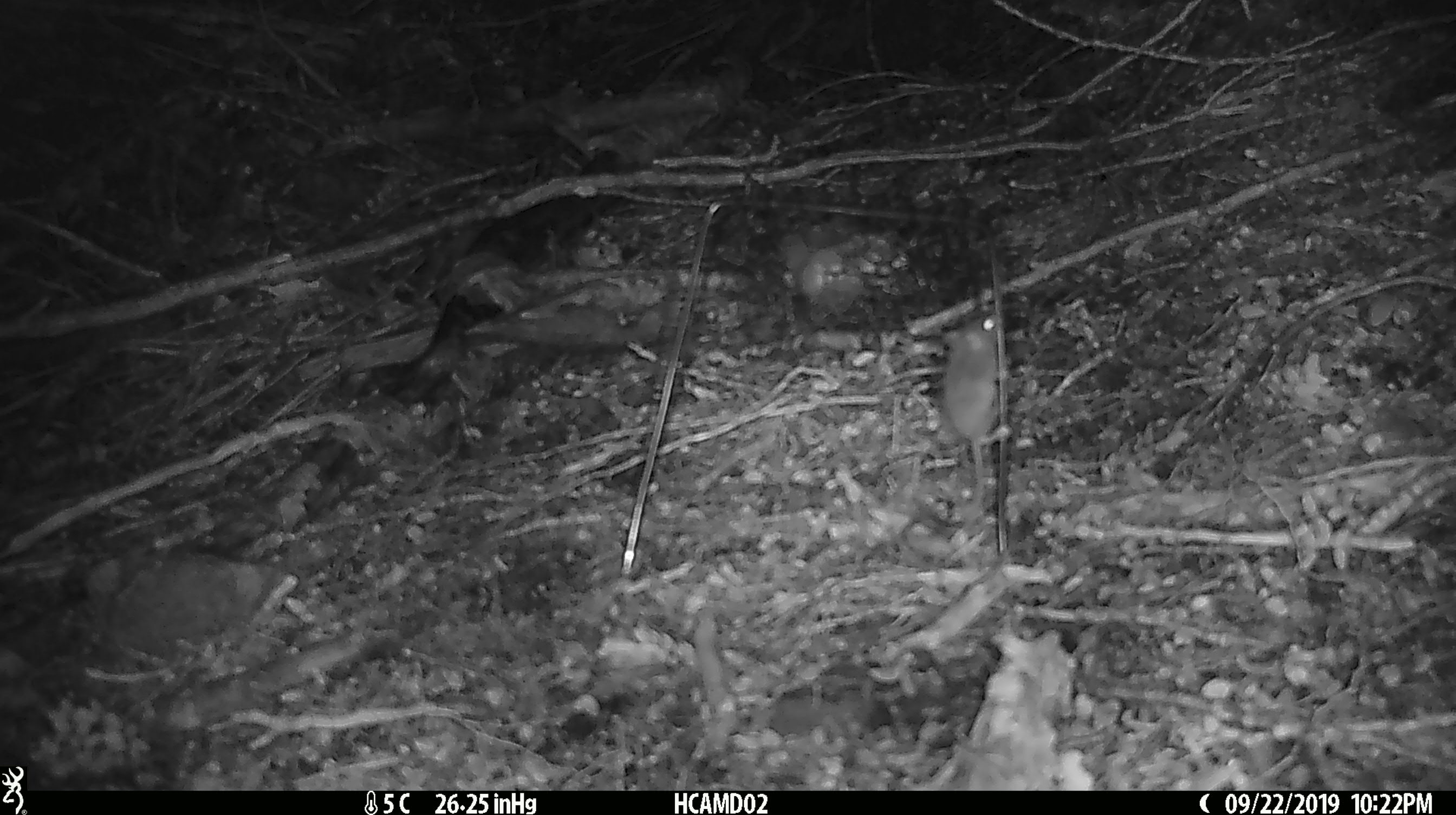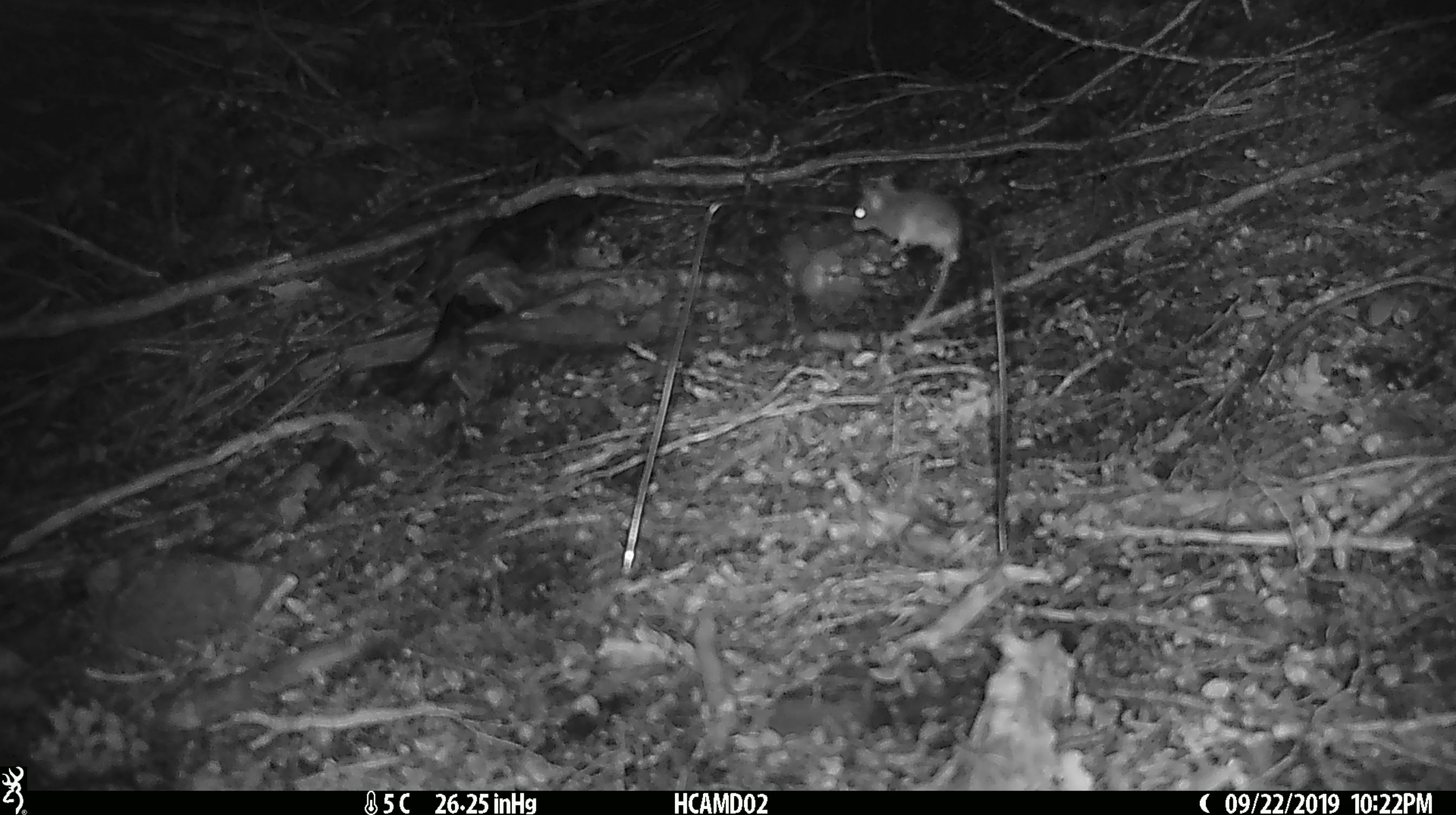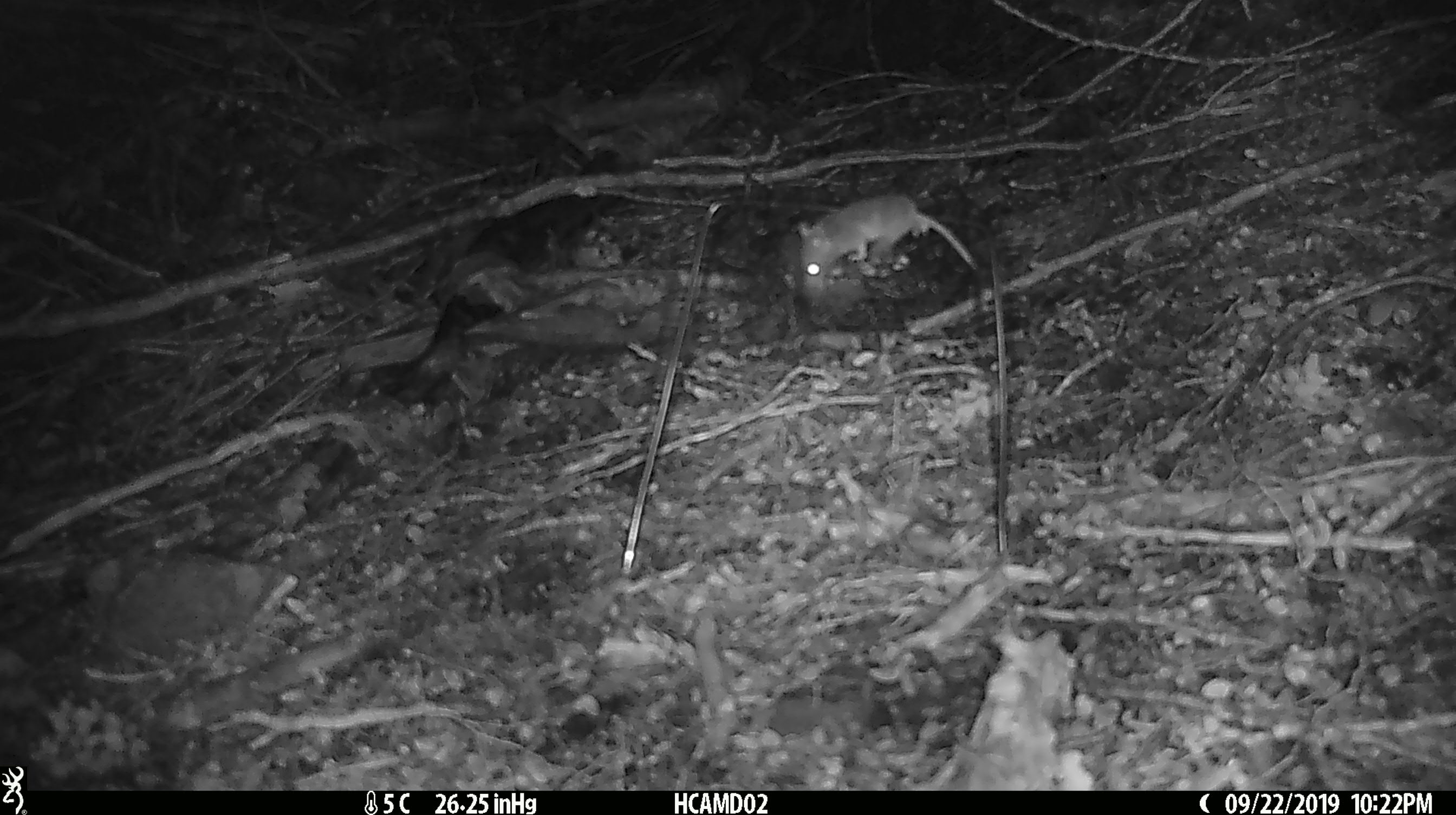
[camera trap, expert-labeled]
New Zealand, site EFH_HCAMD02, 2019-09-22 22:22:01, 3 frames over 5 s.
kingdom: Animalia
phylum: Chordata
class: Mammalia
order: Rodentia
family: Muridae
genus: Mus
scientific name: Mus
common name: mouse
Mouse (Mus).